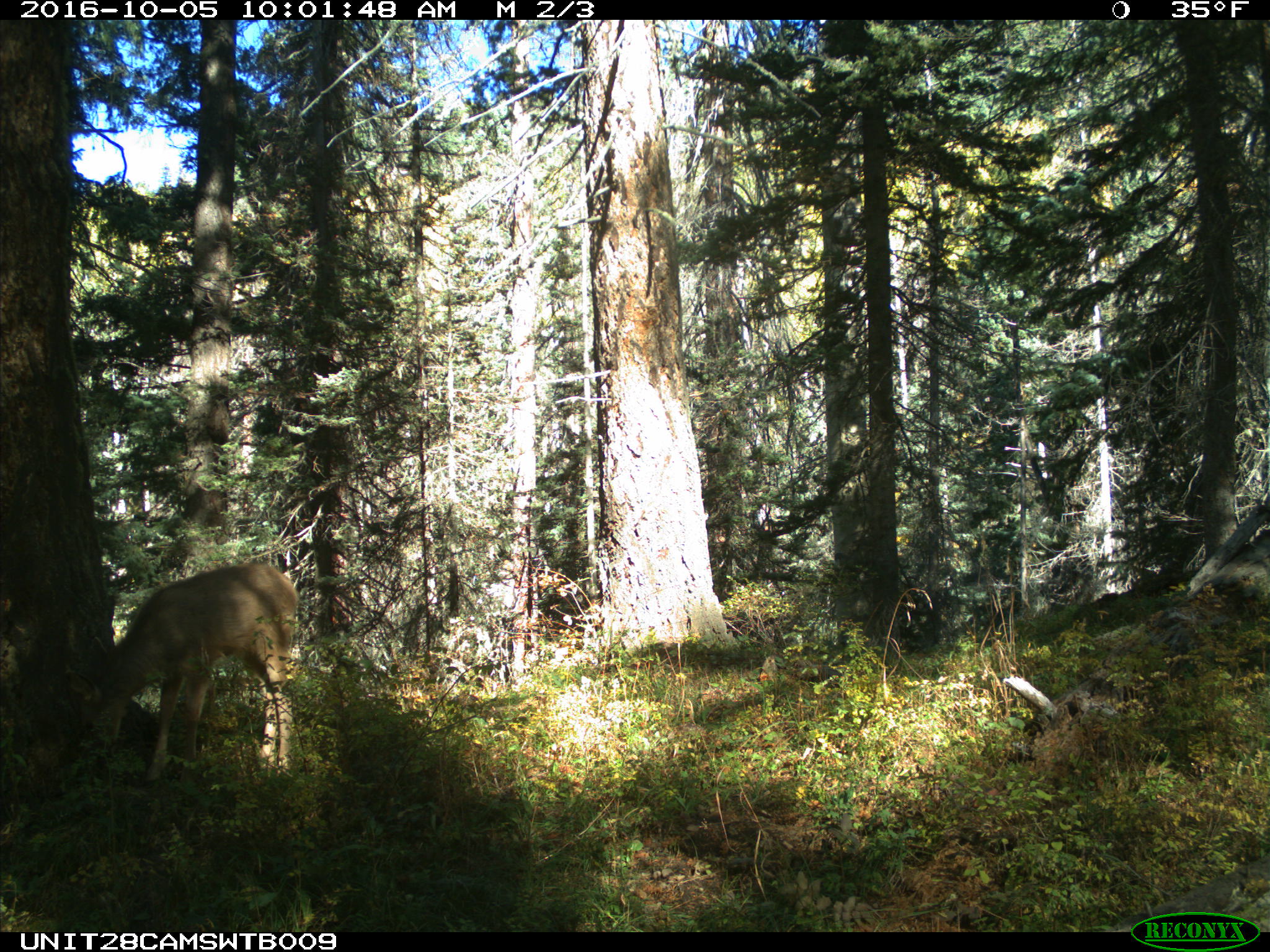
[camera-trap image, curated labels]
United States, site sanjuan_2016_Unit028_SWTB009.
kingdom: Animalia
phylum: Chordata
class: Mammalia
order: Artiodactyla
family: Cervidae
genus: Odocoileus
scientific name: Odocoileus hemionus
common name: mule deer